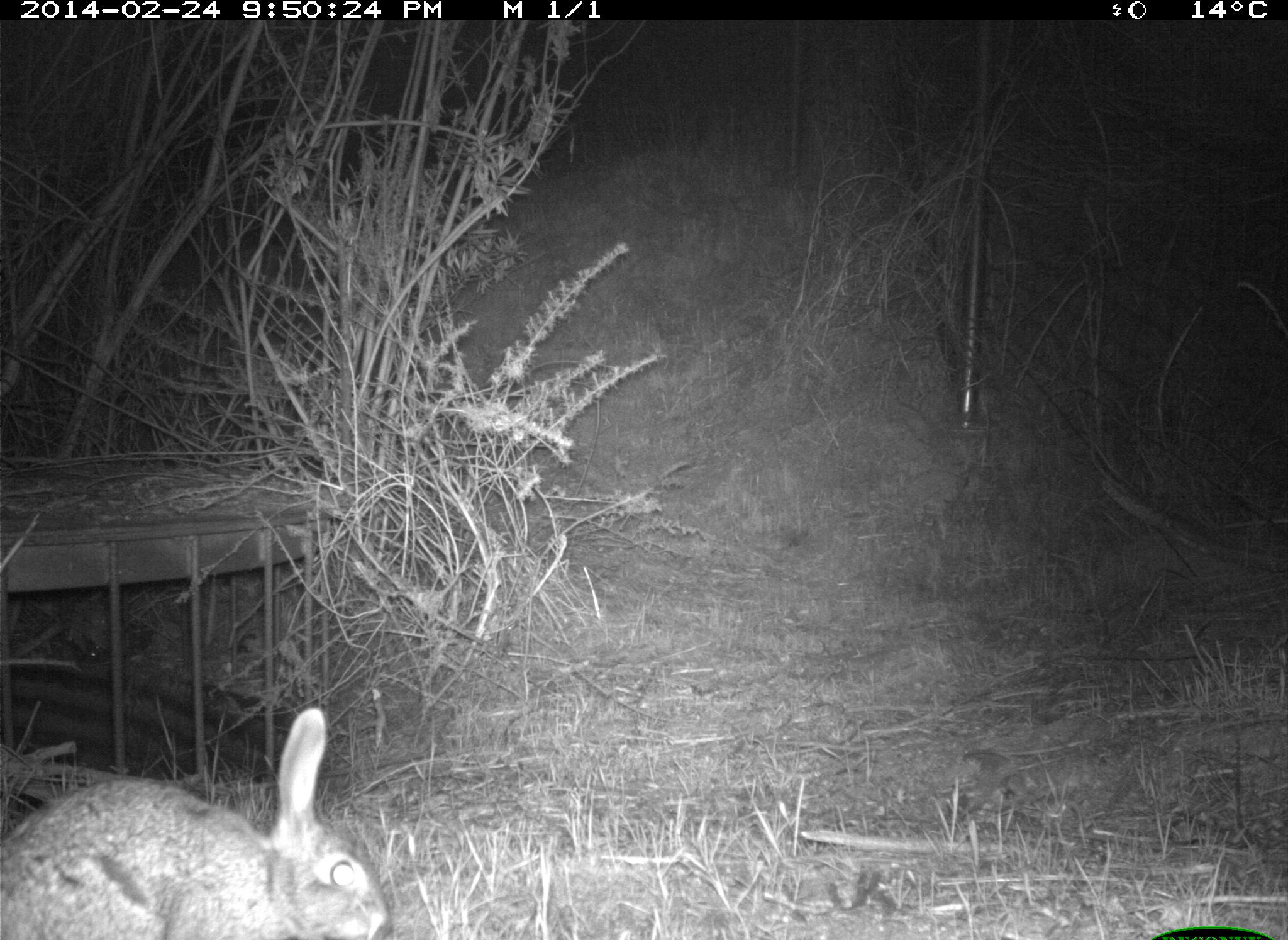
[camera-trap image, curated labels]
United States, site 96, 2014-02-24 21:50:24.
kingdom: Animalia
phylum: Chordata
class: Mammalia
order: Lagomorpha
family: Leporidae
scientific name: Leporidae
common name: rabbits and hares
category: rabbit